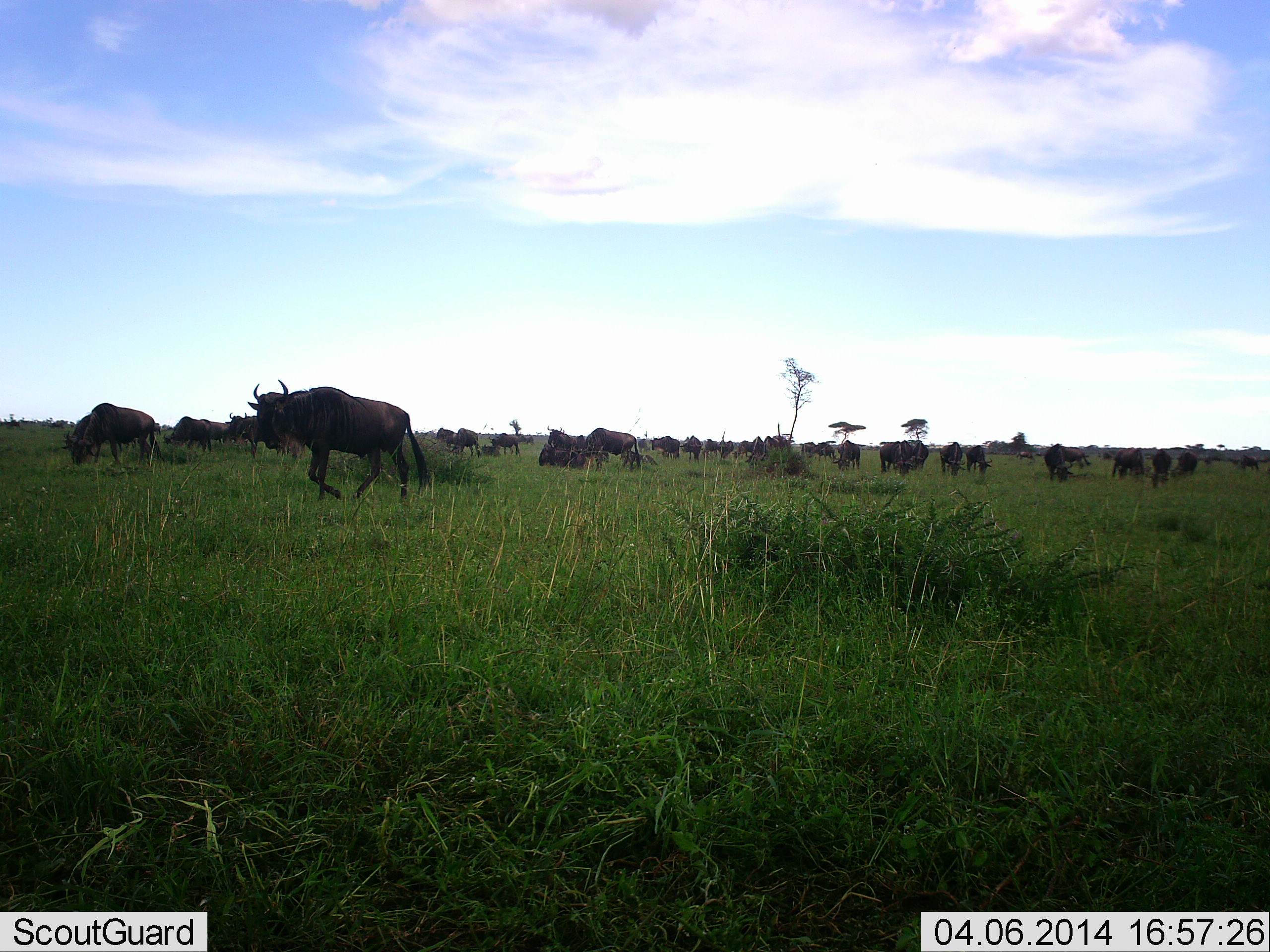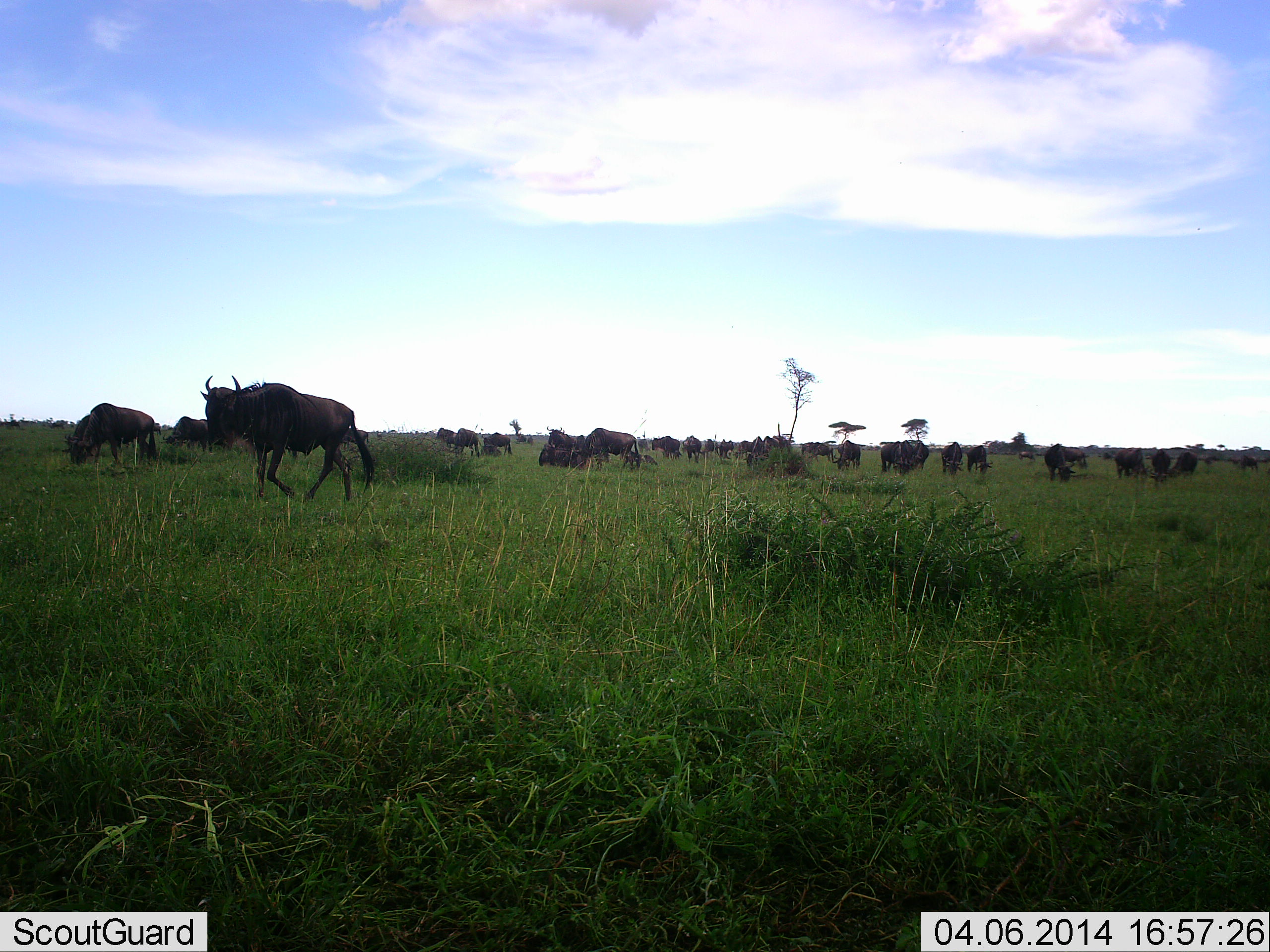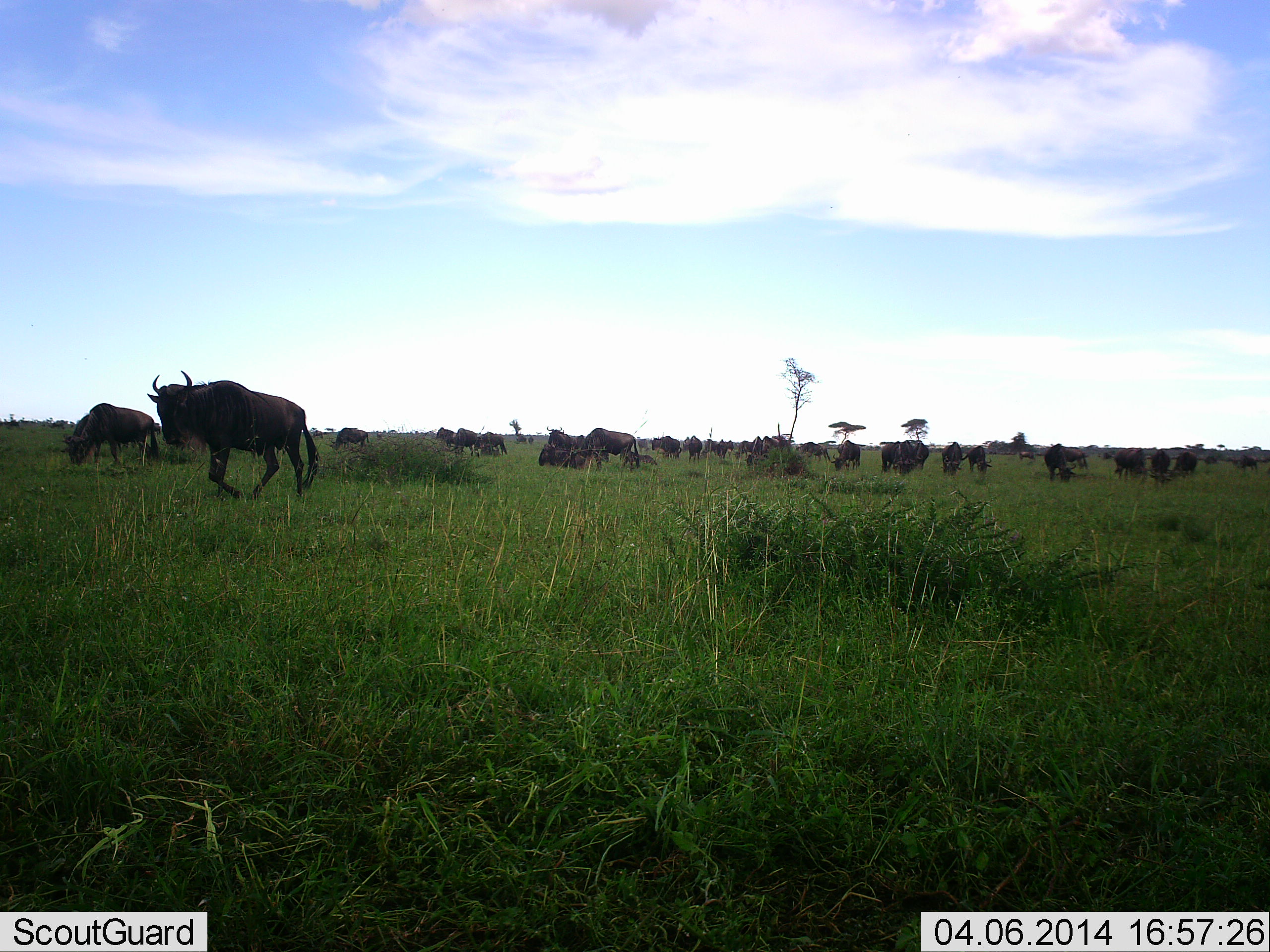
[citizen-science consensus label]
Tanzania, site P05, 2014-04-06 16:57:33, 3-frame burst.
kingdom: Animalia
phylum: Chordata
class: Mammalia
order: Artiodactyla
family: Bovidae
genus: Connochaetes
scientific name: Connochaetes taurinus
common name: blue wildebeest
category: wildebeest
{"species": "wildebeest (blue wildebeest) (Connochaetes taurinus)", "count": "11-50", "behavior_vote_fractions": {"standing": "50%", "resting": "30%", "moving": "90%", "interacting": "10%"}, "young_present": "0%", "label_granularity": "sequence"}